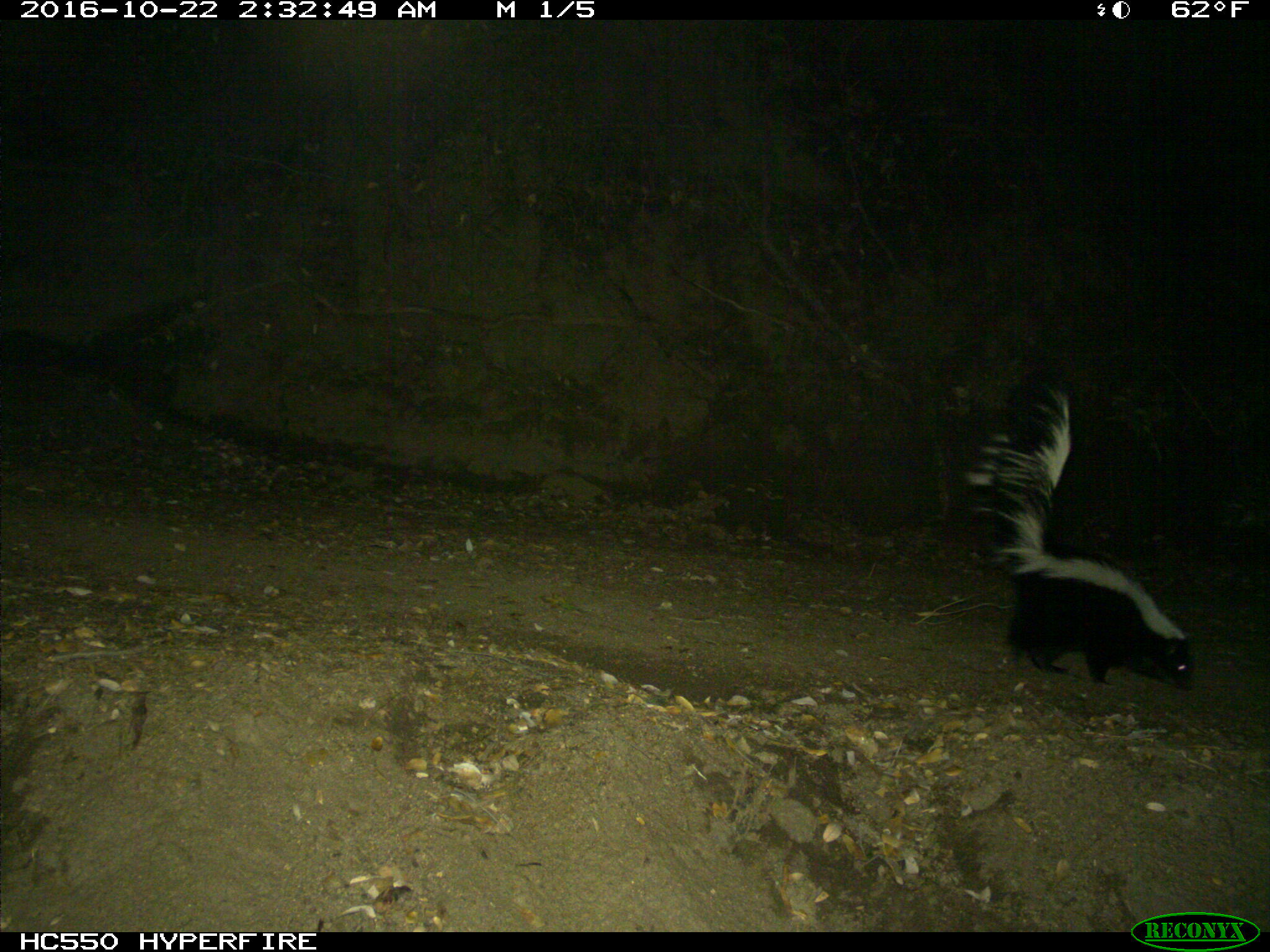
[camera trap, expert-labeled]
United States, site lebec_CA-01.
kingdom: Animalia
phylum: Chordata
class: Mammalia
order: Carnivora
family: Mephitidae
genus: Mephitis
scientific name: Mephitis mephitis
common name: striped skunk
Mephitis mephitis (striped skunk).